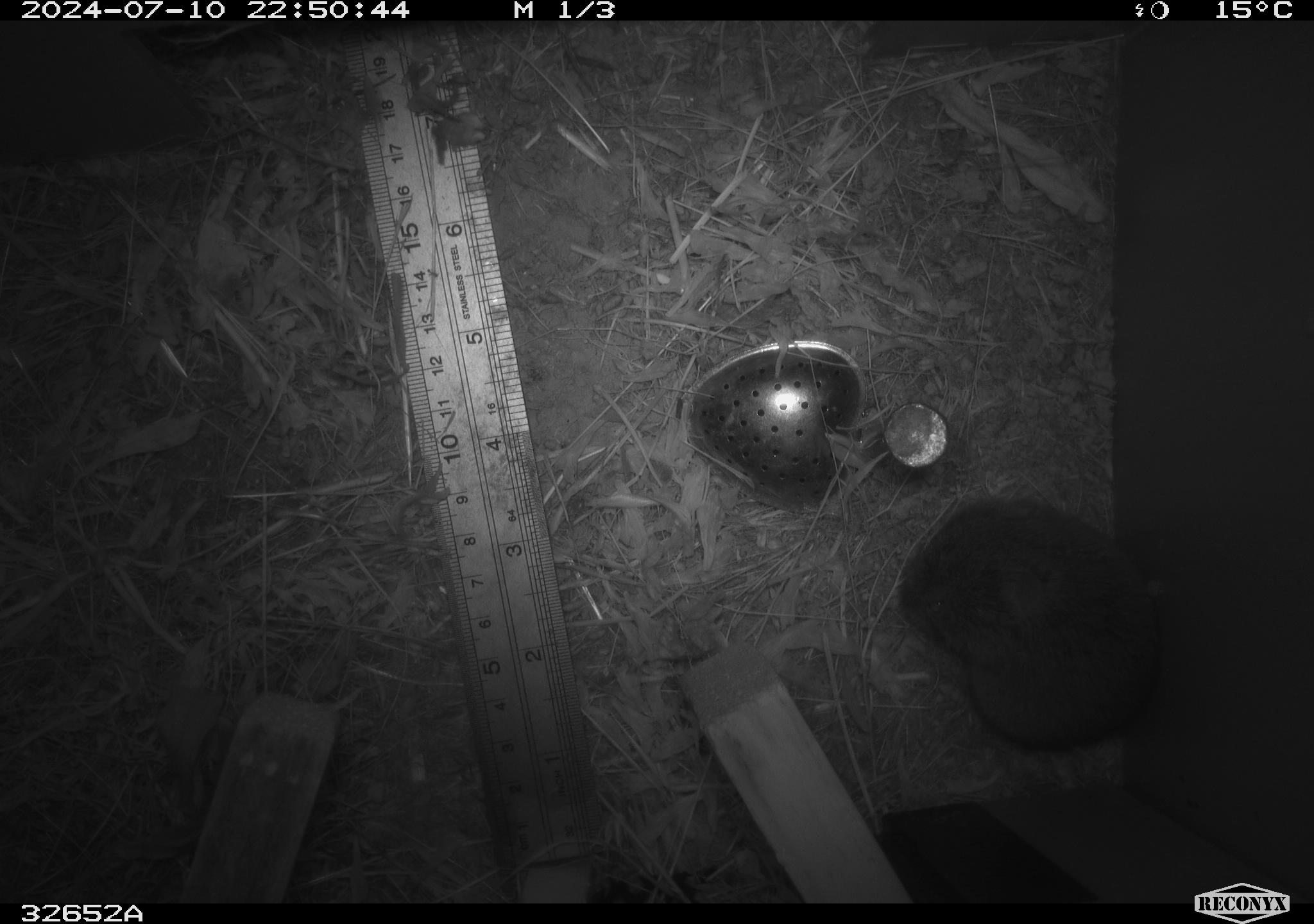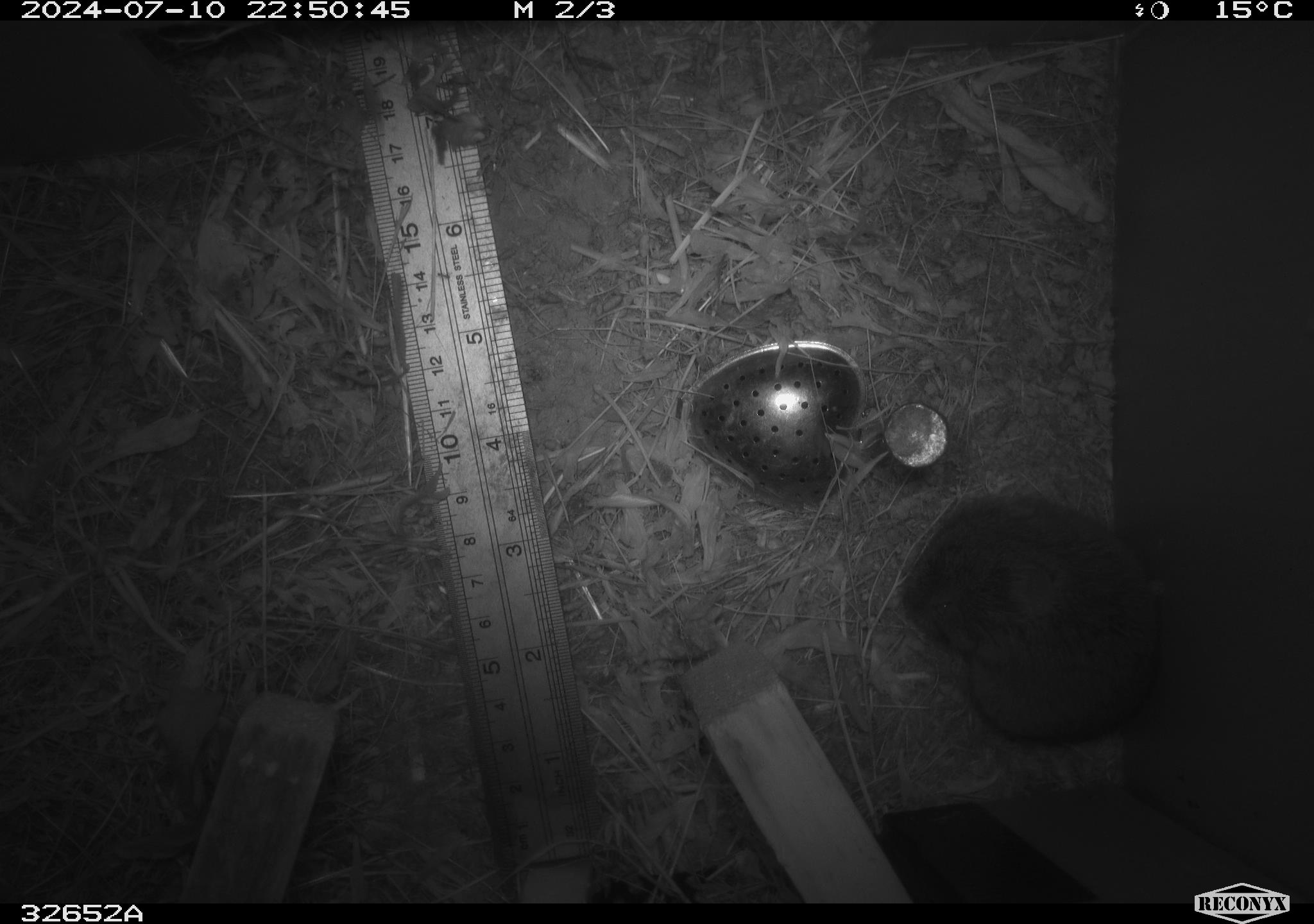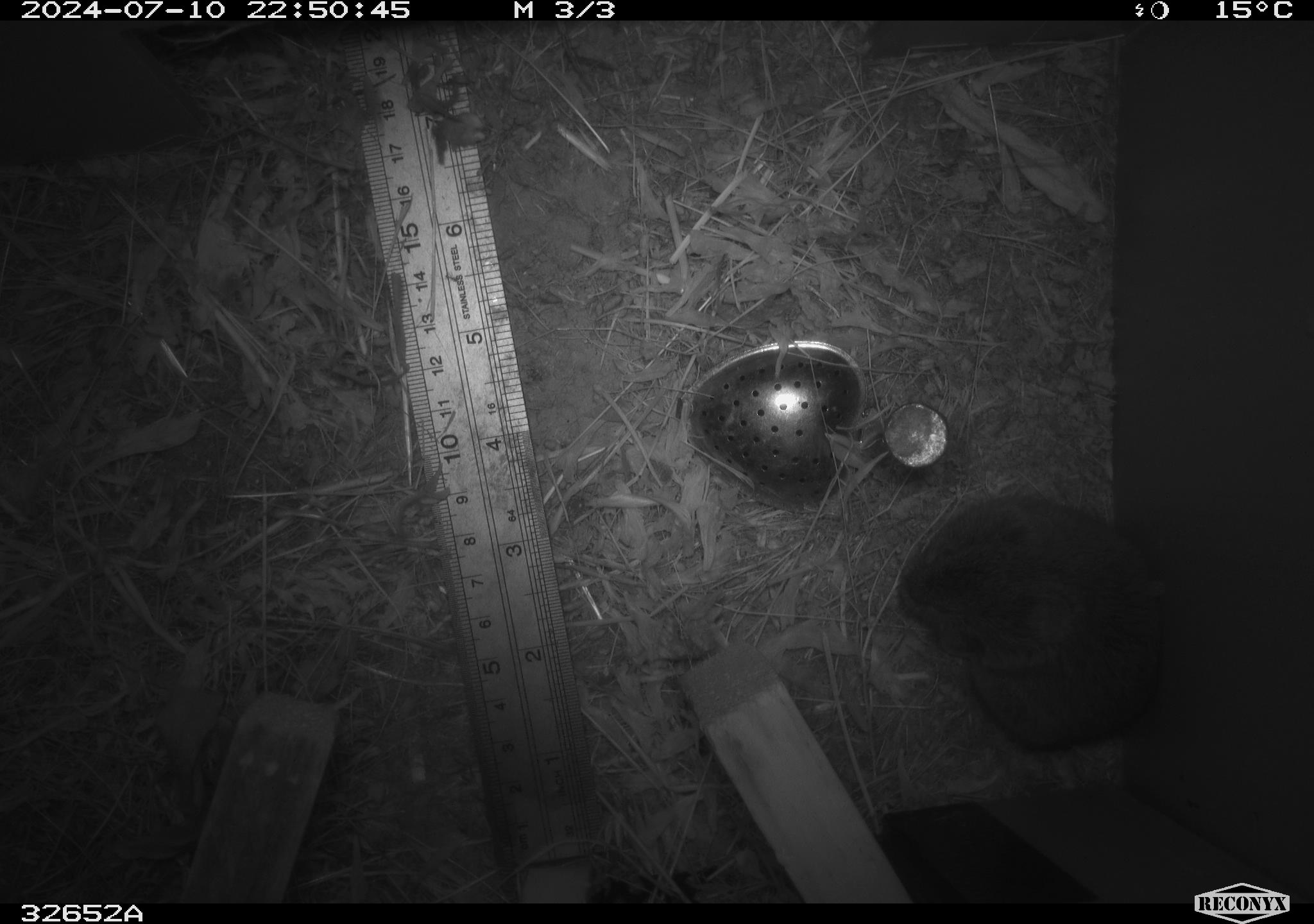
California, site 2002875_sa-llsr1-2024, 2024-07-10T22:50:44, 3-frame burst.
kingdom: Animalia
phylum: Chordata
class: Mammalia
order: Rodentia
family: Cricetidae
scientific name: Arvicolinae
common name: voles, lemmings, and muskrats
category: arvicolinae subfamily